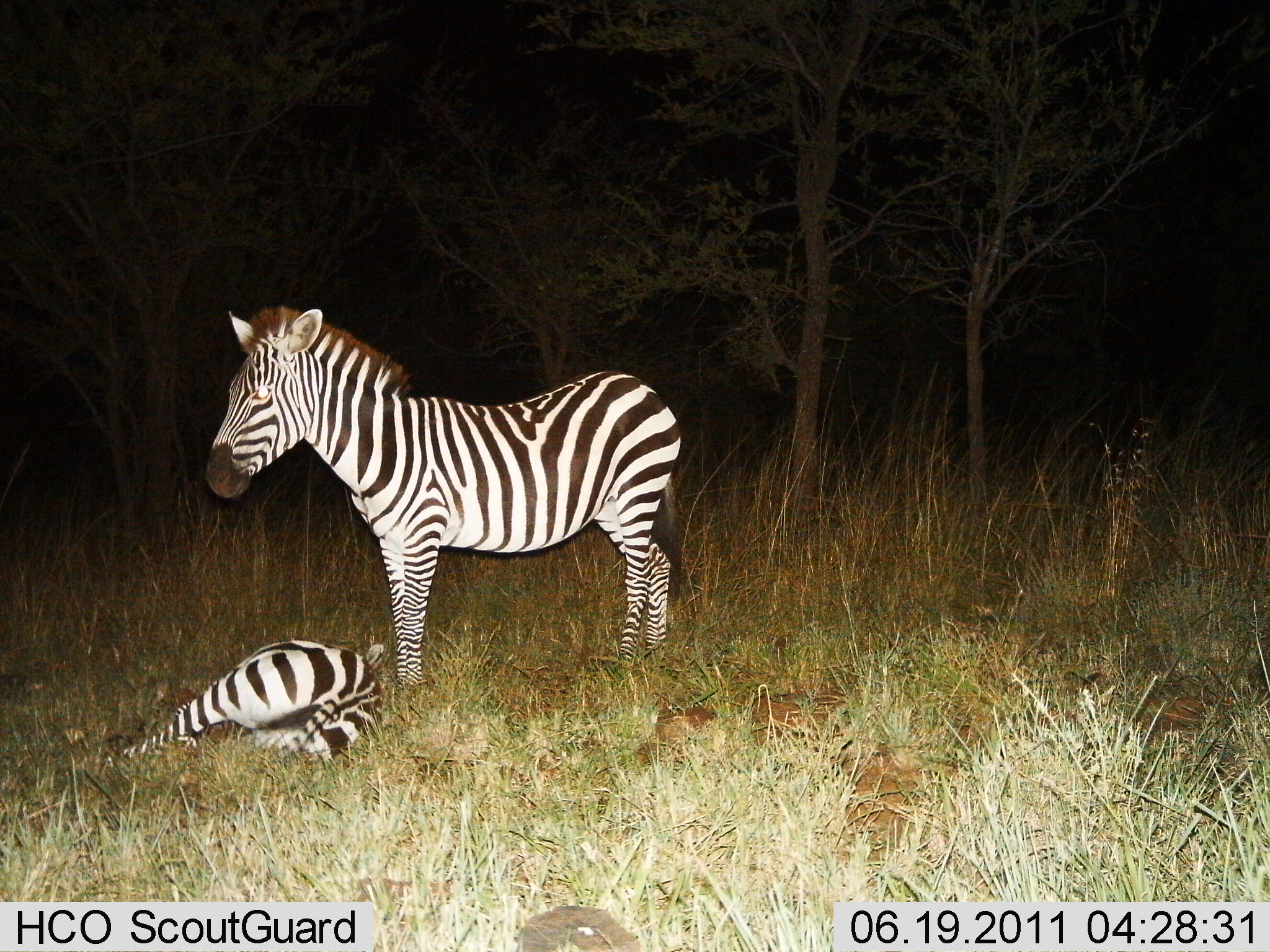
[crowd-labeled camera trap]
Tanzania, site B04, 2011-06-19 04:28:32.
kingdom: Animalia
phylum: Chordata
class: Mammalia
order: Perissodactyla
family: Equidae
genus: Equus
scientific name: Equus quagga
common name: plains zebra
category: zebra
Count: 2.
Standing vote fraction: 67%.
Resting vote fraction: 100%.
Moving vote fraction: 0%.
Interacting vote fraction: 0%.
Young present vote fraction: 33%.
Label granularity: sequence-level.